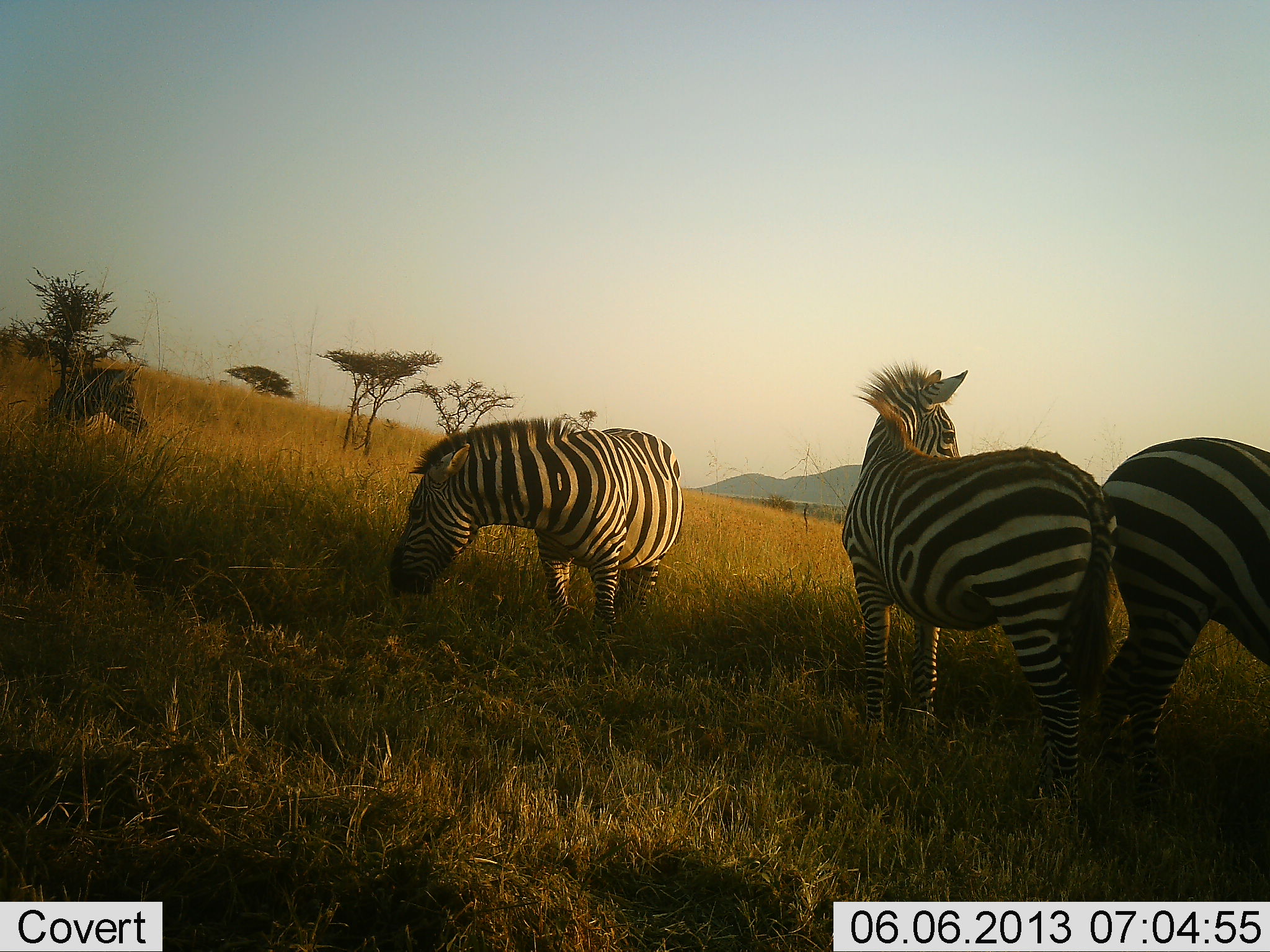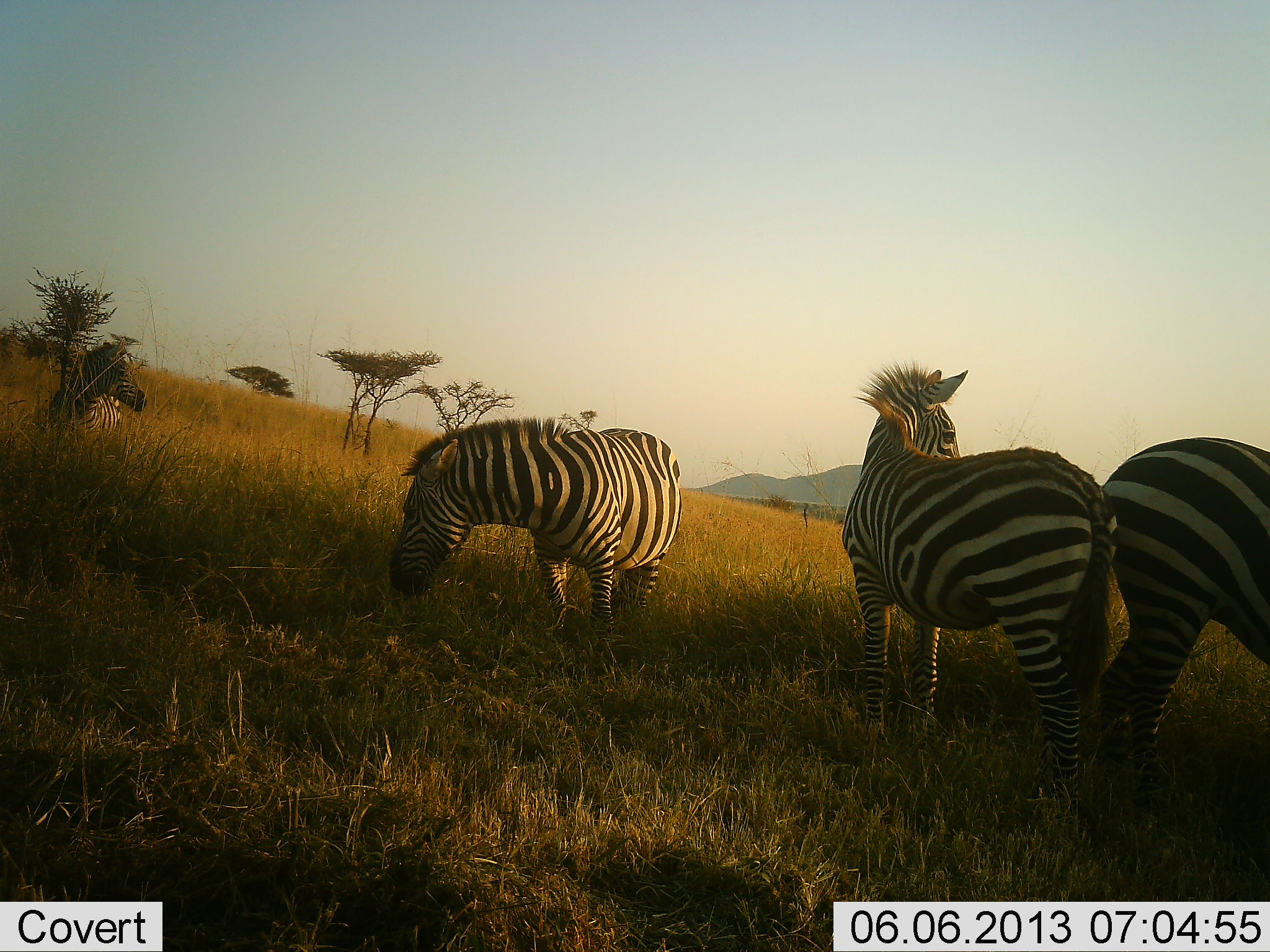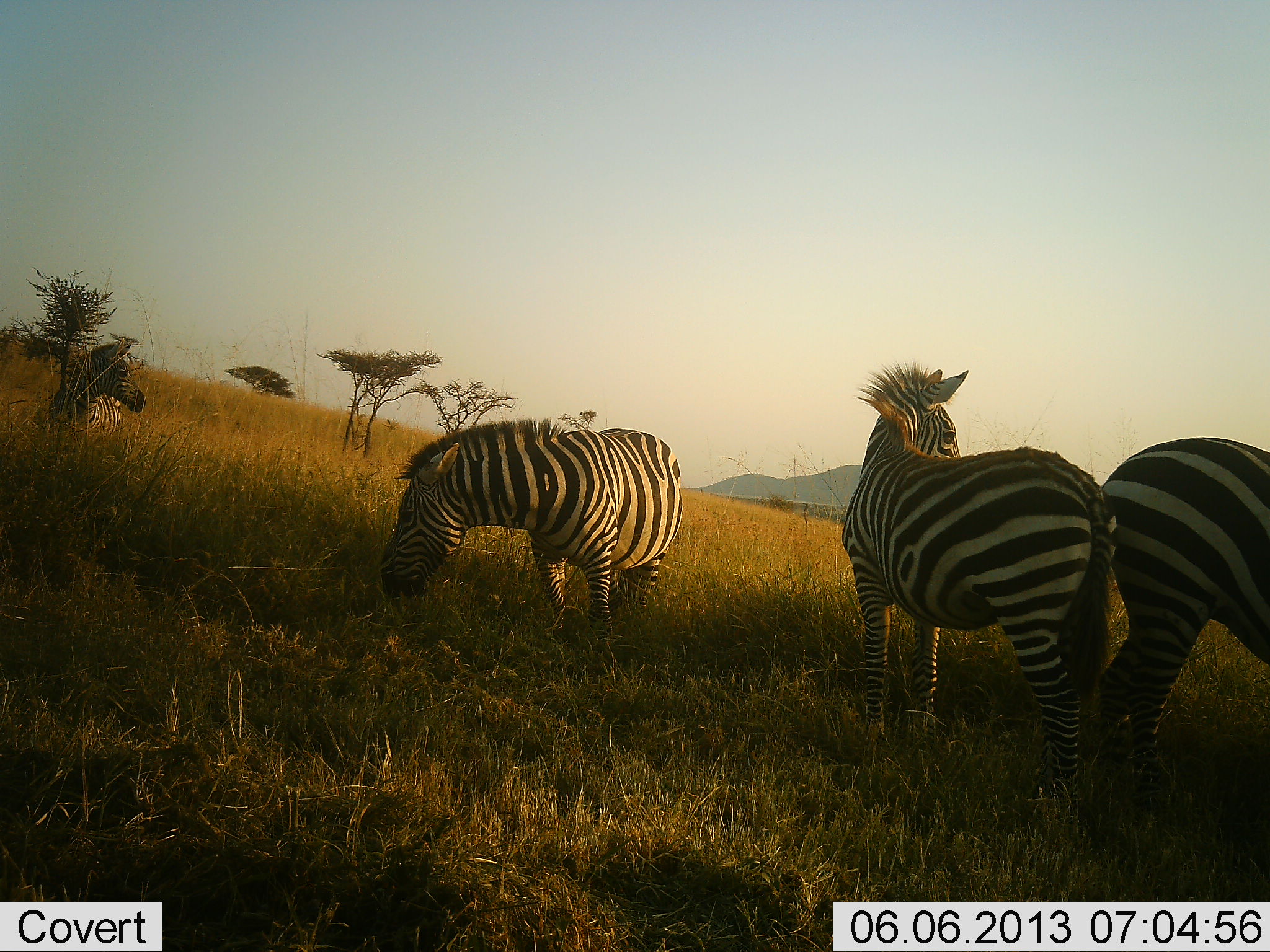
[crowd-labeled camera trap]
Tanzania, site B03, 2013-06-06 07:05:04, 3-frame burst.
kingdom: Animalia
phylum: Chordata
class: Mammalia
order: Perissodactyla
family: Equidae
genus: Equus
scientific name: Equus quagga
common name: plains zebra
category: zebra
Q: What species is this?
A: Zebra (plains zebra) (Equus quagga).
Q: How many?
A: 4.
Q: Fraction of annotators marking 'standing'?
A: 74%.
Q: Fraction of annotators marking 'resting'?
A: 6%.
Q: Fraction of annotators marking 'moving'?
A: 6%.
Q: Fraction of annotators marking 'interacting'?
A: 3%.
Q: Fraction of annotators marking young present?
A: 0%.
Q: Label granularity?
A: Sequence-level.